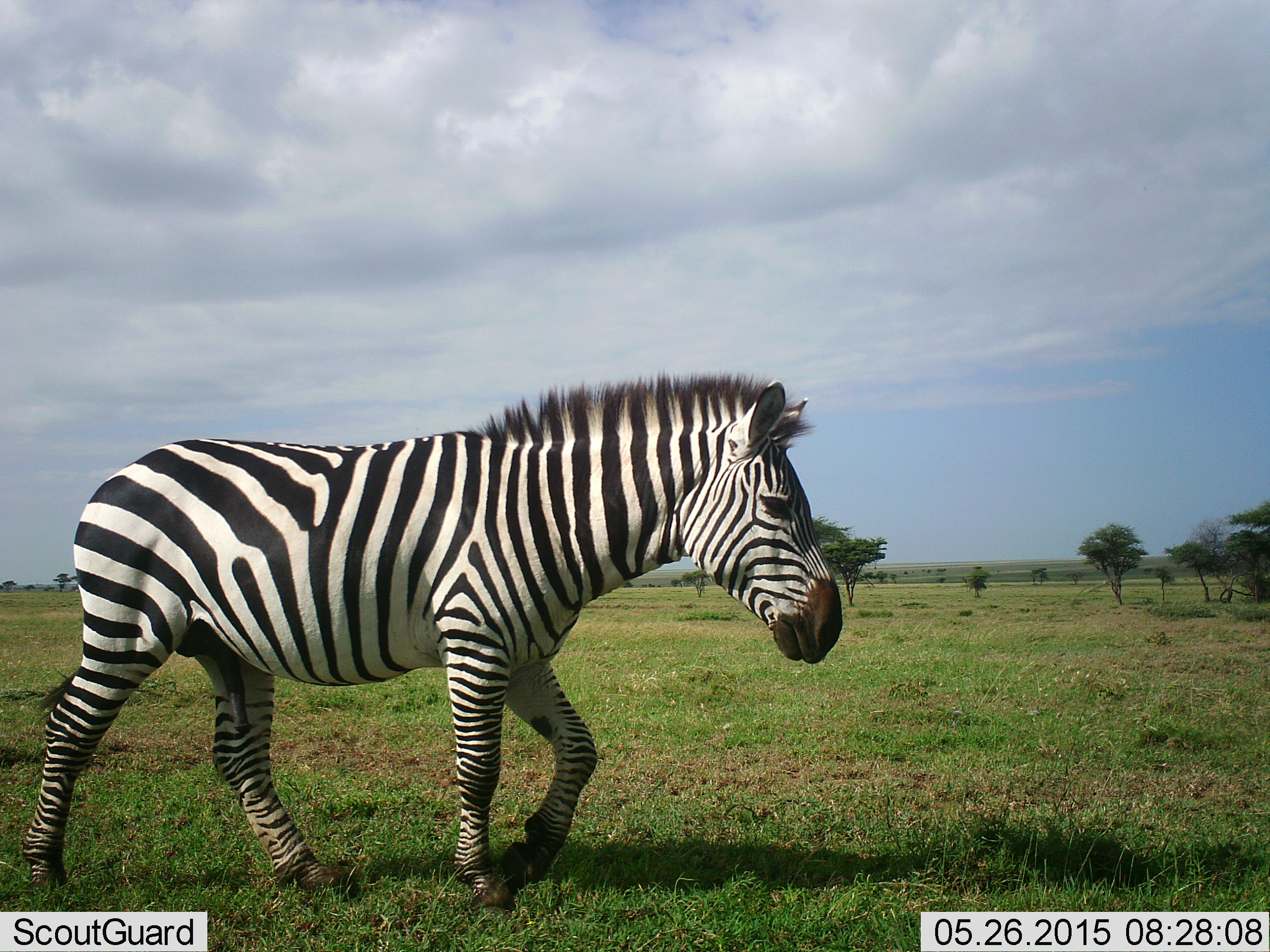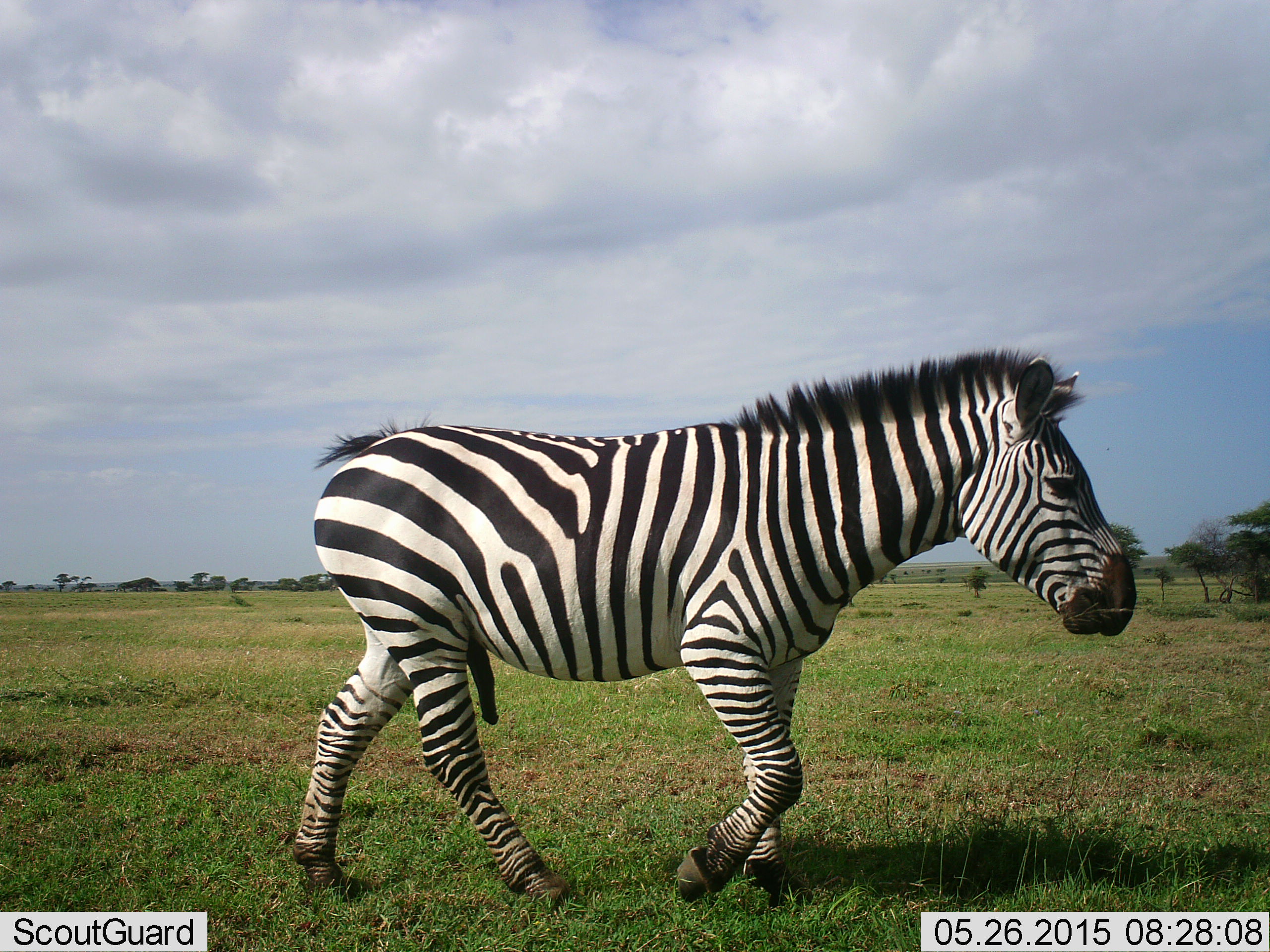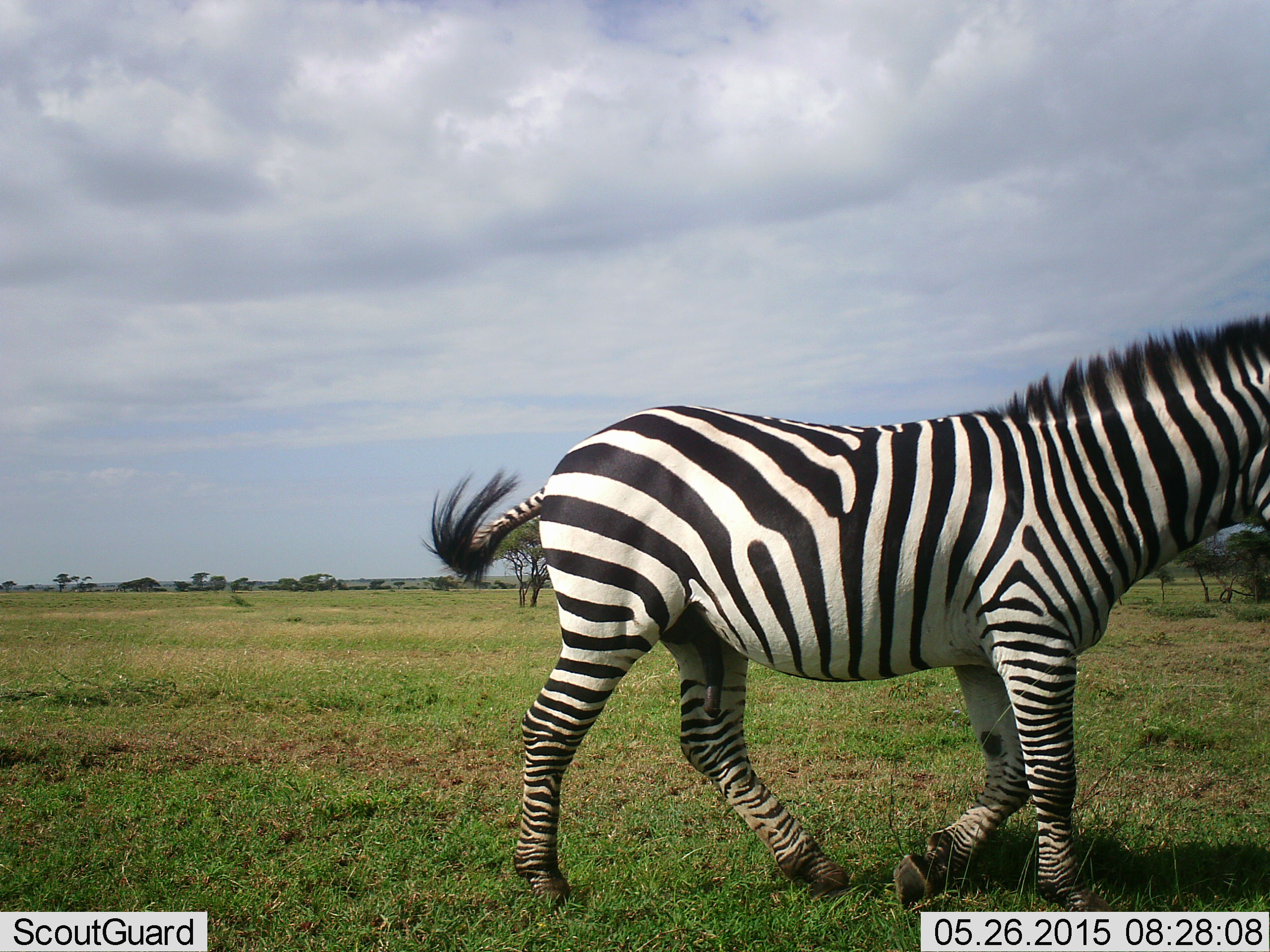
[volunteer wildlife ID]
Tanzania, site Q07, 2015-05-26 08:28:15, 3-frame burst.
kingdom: Animalia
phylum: Chordata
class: Mammalia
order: Perissodactyla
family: Equidae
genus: Equus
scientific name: Equus quagga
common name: plains zebra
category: zebra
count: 1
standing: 0%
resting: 0%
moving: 100%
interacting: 0%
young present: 0%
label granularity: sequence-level